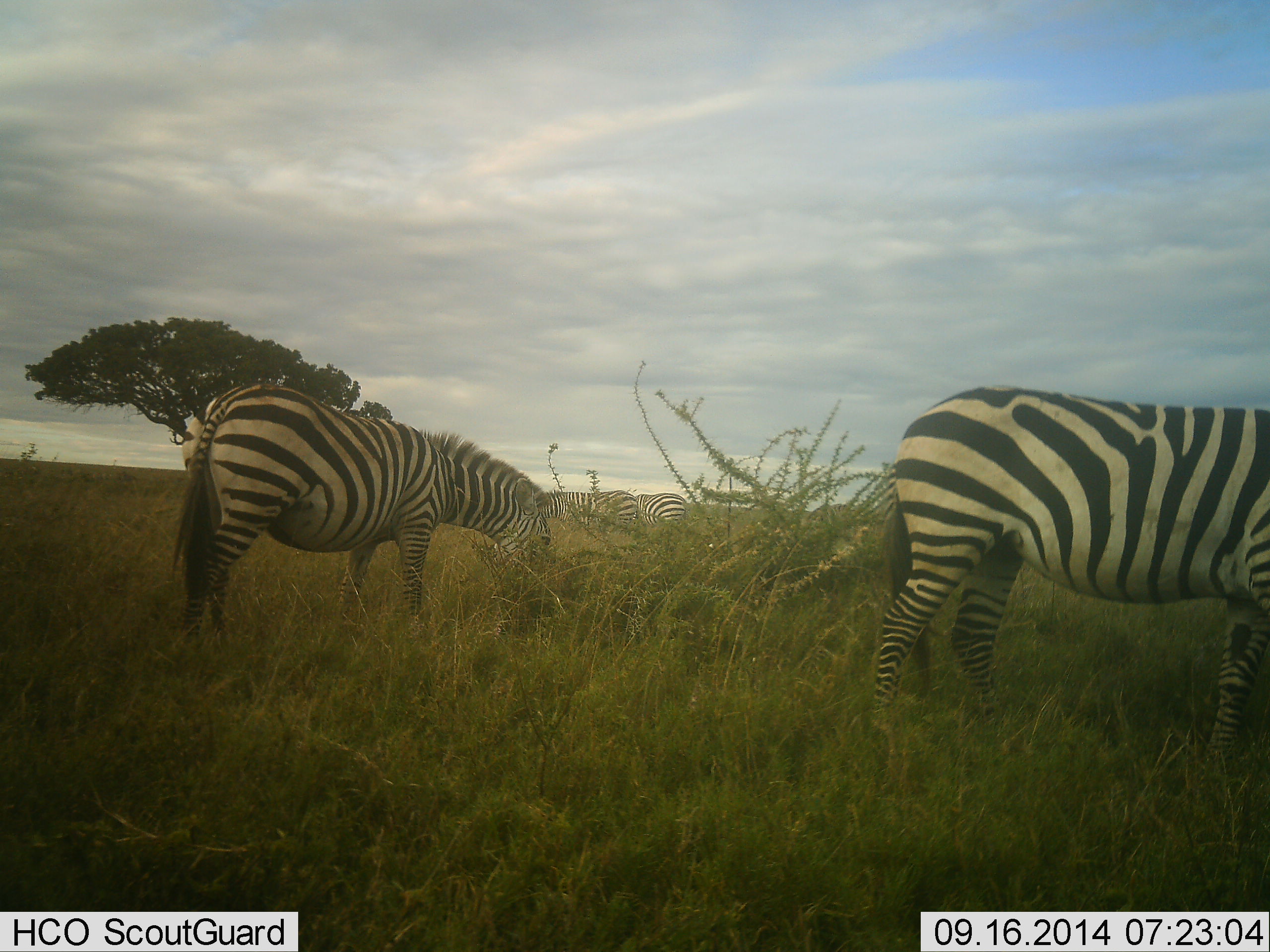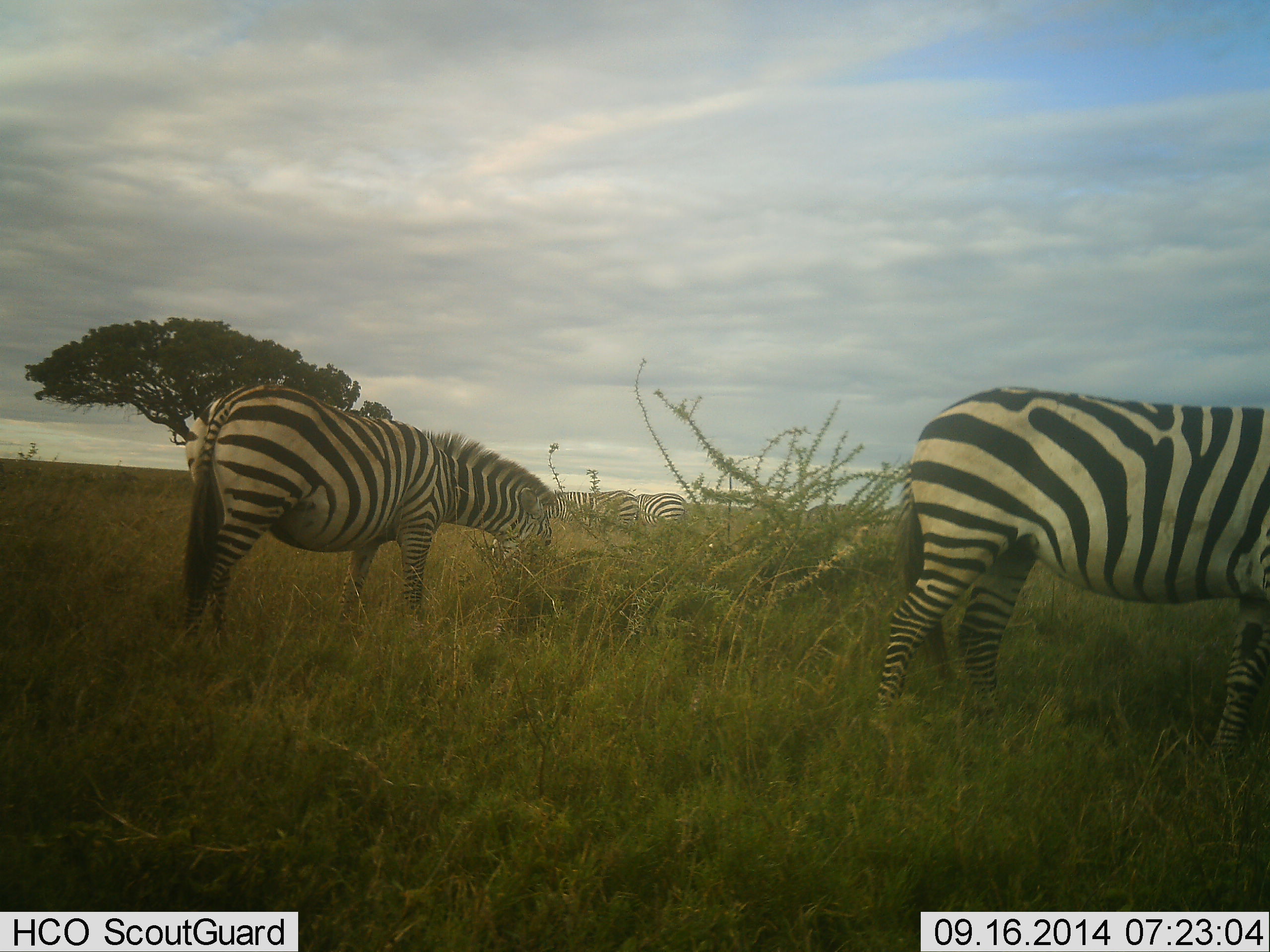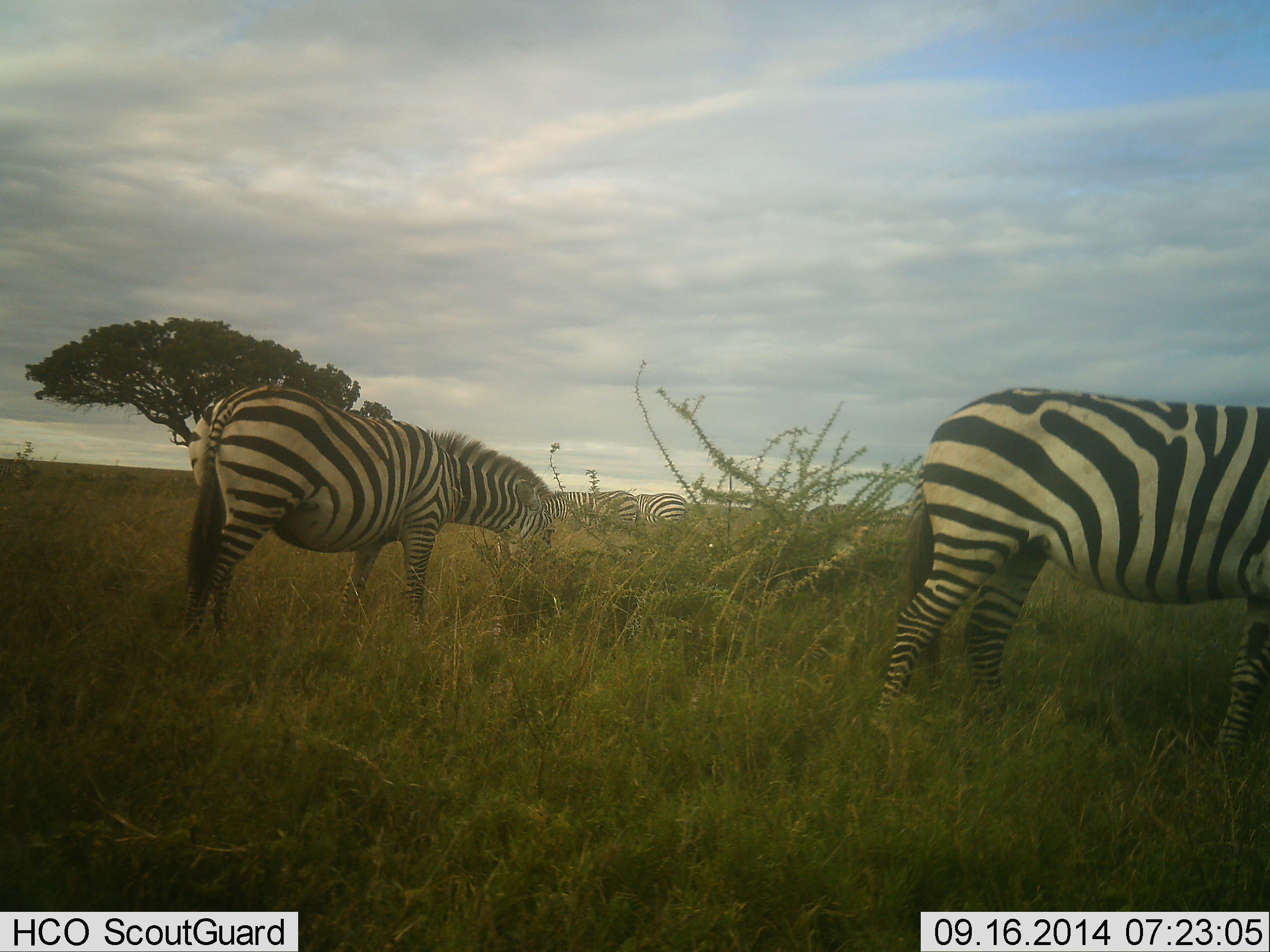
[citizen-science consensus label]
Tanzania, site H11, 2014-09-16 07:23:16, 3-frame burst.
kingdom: Animalia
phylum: Chordata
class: Mammalia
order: Perissodactyla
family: Equidae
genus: Equus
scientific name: Equus quagga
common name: plains zebra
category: zebra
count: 5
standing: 40%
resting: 0%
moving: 10%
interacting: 10%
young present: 0%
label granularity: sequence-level